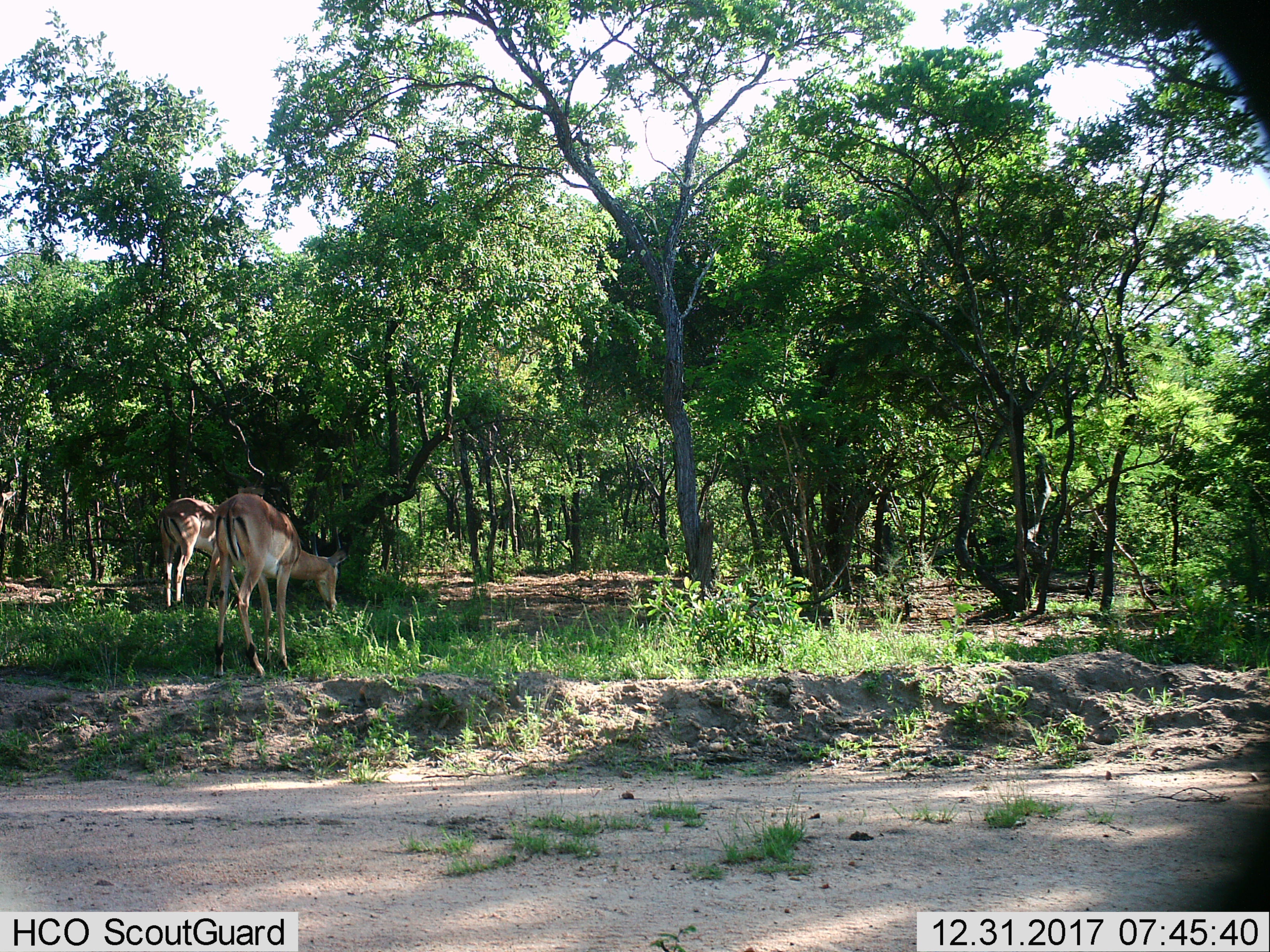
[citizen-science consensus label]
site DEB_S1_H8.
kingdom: Animalia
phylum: Chordata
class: Mammalia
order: Artiodactyla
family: Bovidae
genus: Aepyceros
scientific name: Aepyceros melampus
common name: impala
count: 2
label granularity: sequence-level